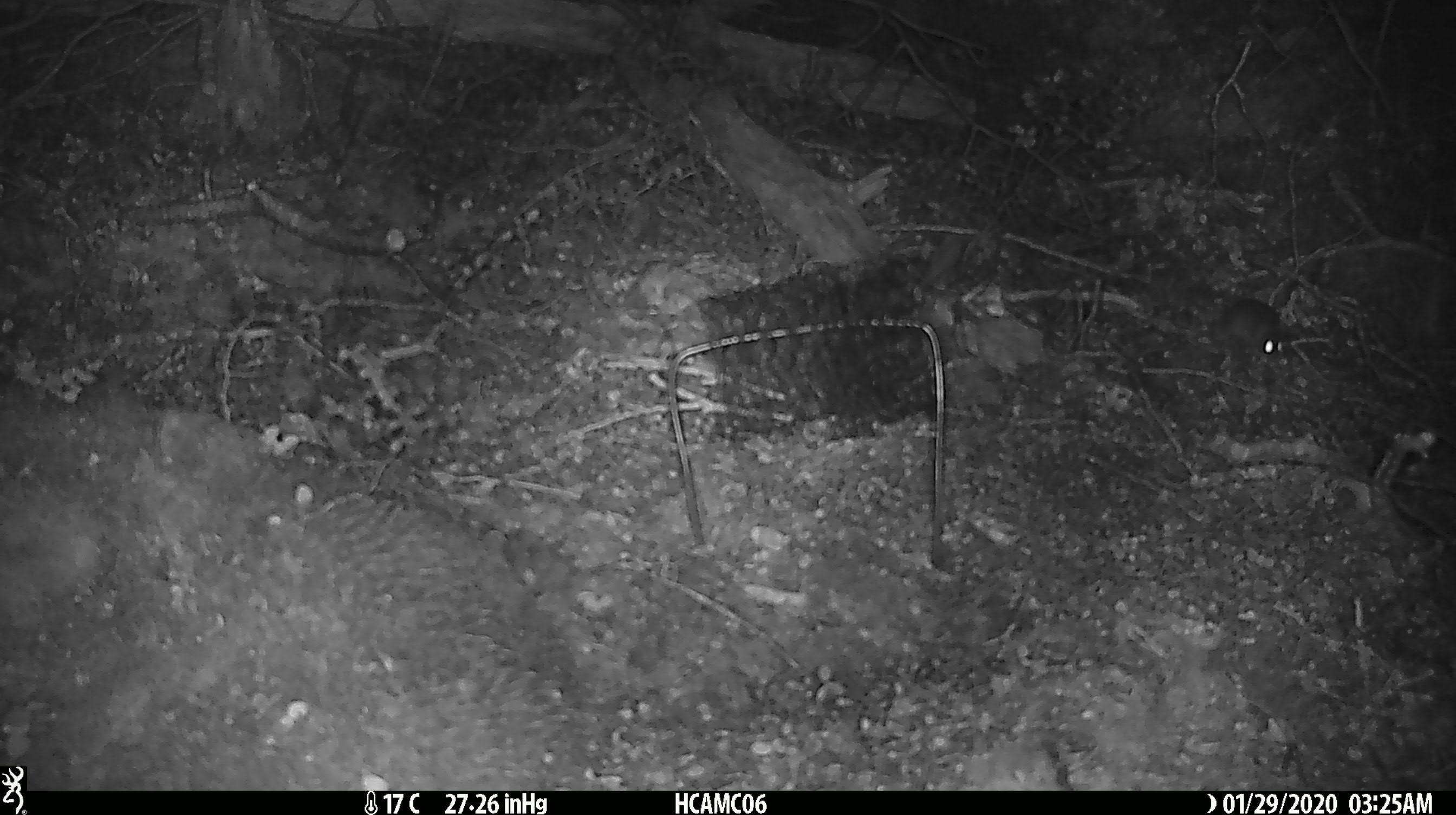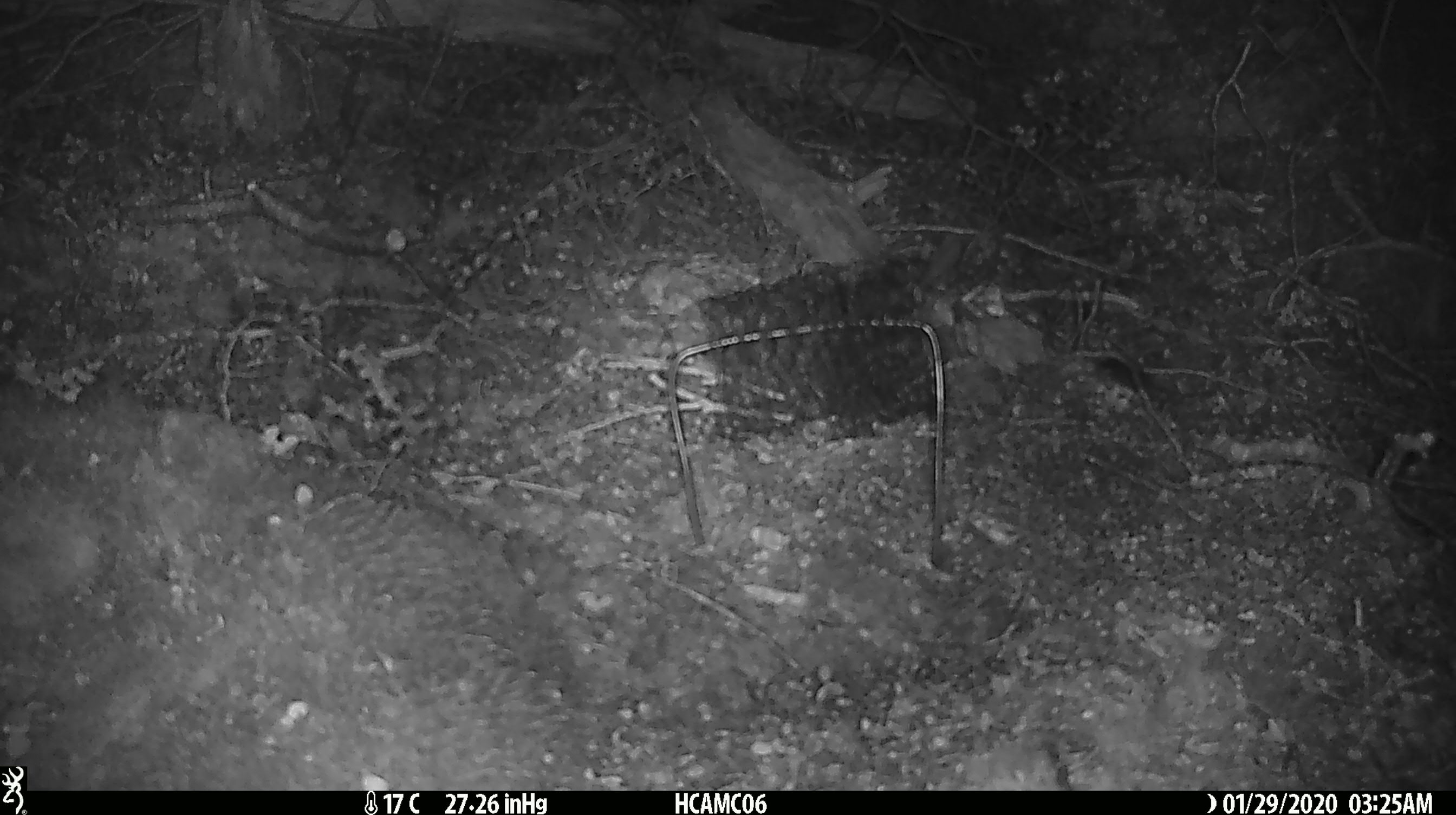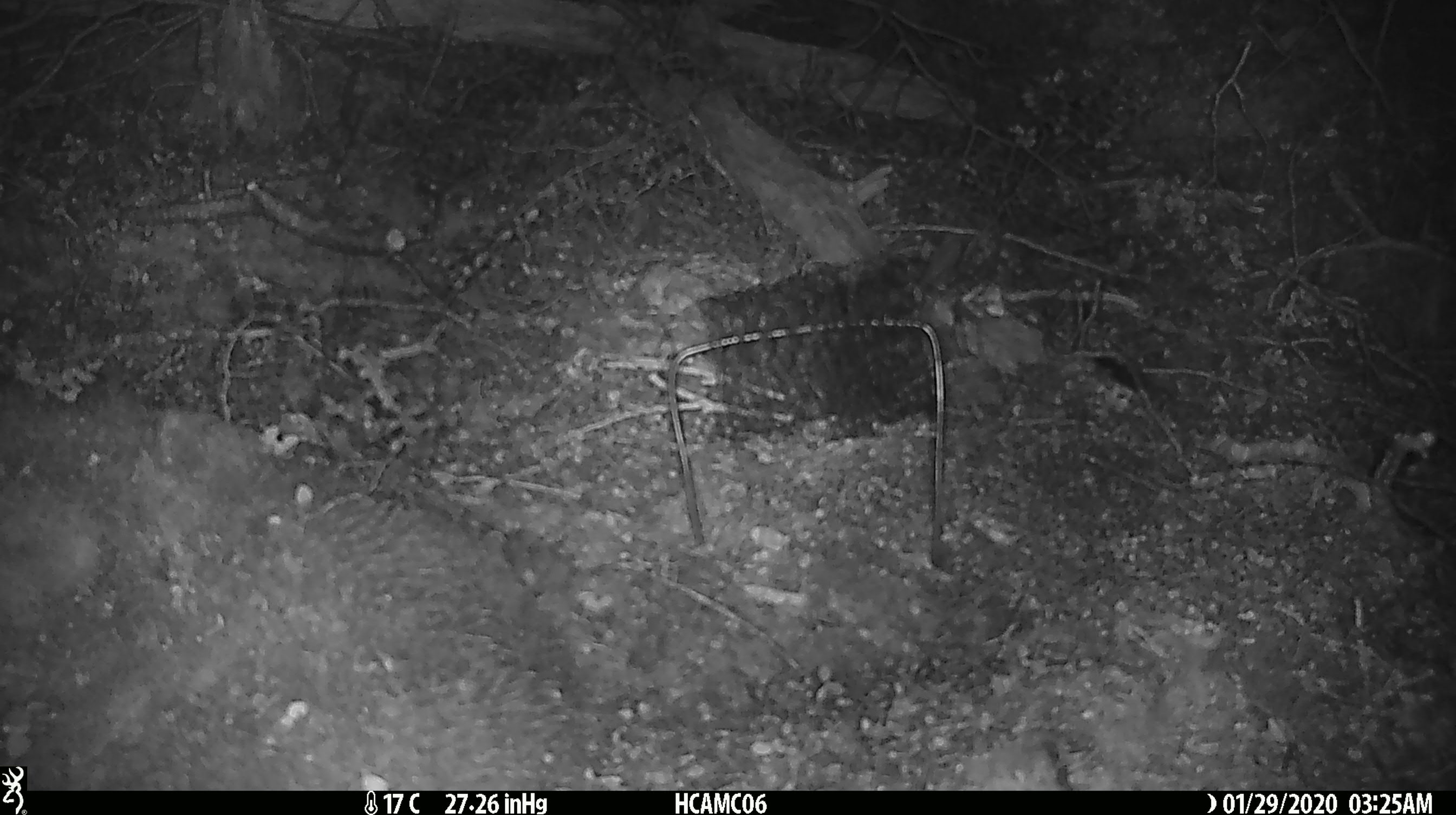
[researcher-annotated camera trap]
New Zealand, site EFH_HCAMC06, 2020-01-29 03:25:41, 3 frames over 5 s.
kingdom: Animalia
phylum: Chordata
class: Mammalia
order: Rodentia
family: Muridae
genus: Mus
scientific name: Mus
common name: mouse